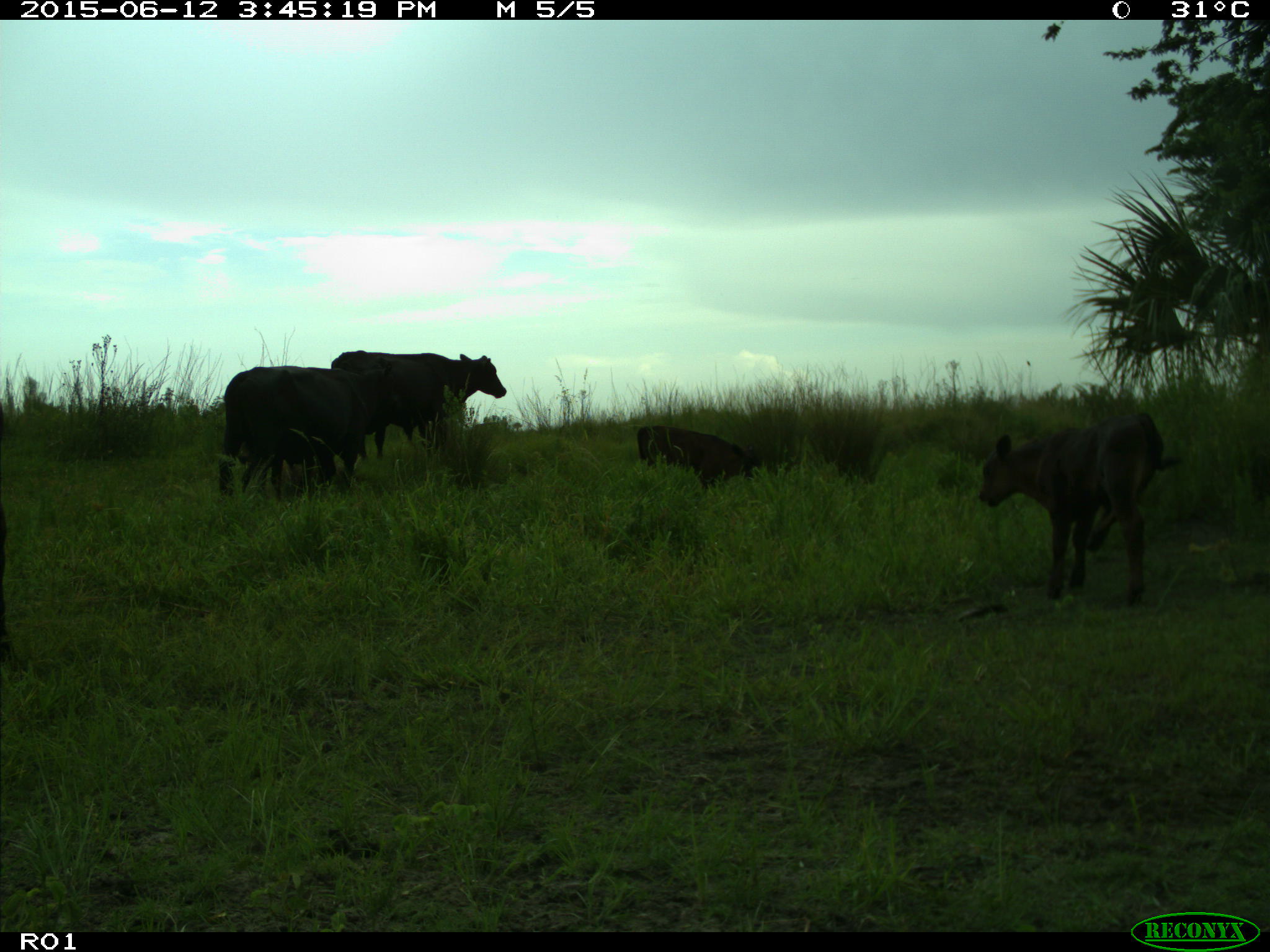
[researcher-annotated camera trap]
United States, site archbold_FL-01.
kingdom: Animalia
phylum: Chordata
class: Mammalia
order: Artiodactyla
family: Bovidae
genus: Bos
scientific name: Bos taurus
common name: domestic cow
Bos taurus (domestic cow).